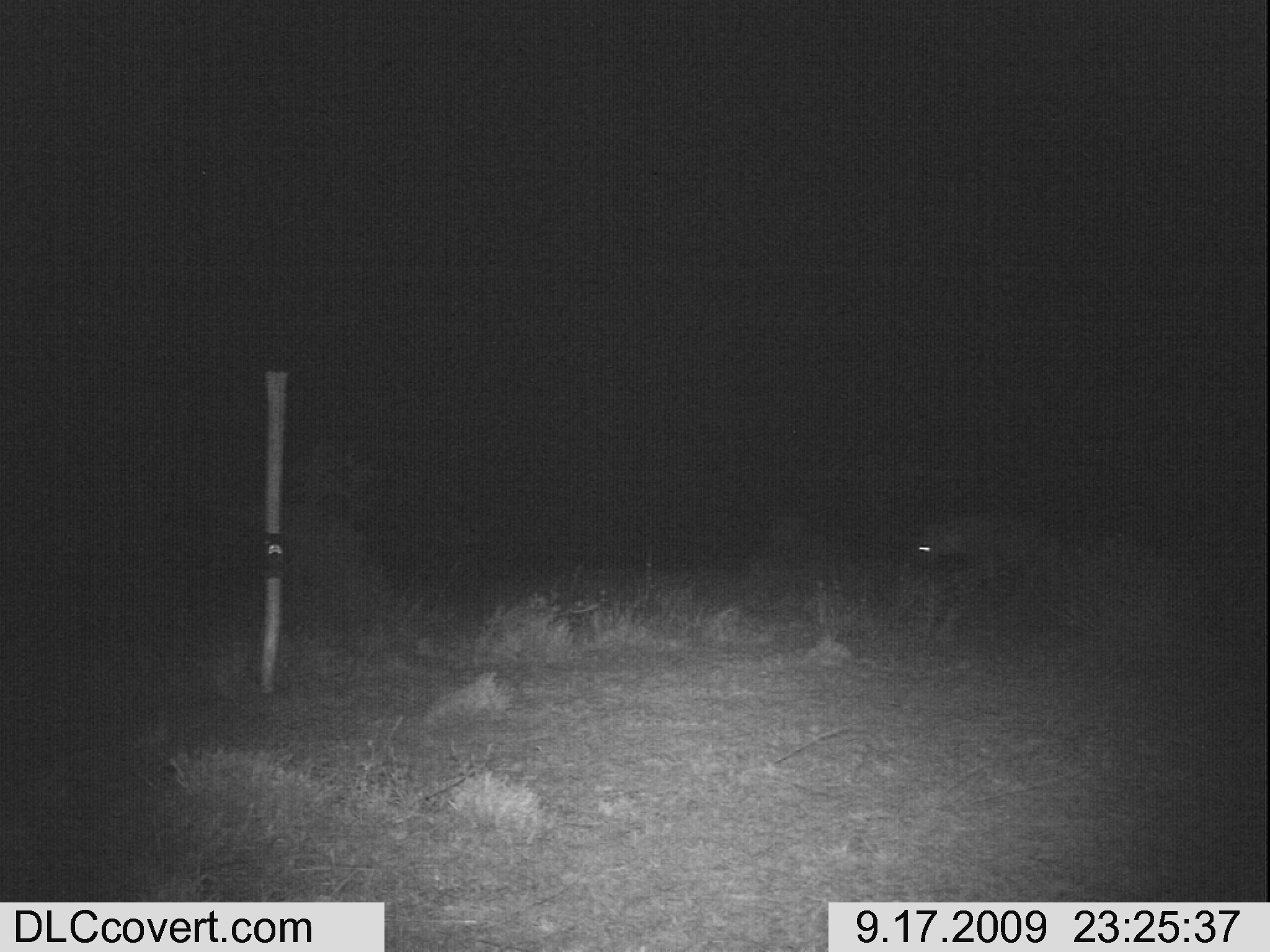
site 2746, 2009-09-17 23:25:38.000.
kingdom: Animalia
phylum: Chordata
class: Mammalia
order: Carnivora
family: Hyaenidae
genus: Crocuta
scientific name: Crocuta crocuta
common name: spotted hyena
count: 1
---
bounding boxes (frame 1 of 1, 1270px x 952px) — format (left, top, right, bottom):
crocuta crocuta: (914, 502, 1053, 592)